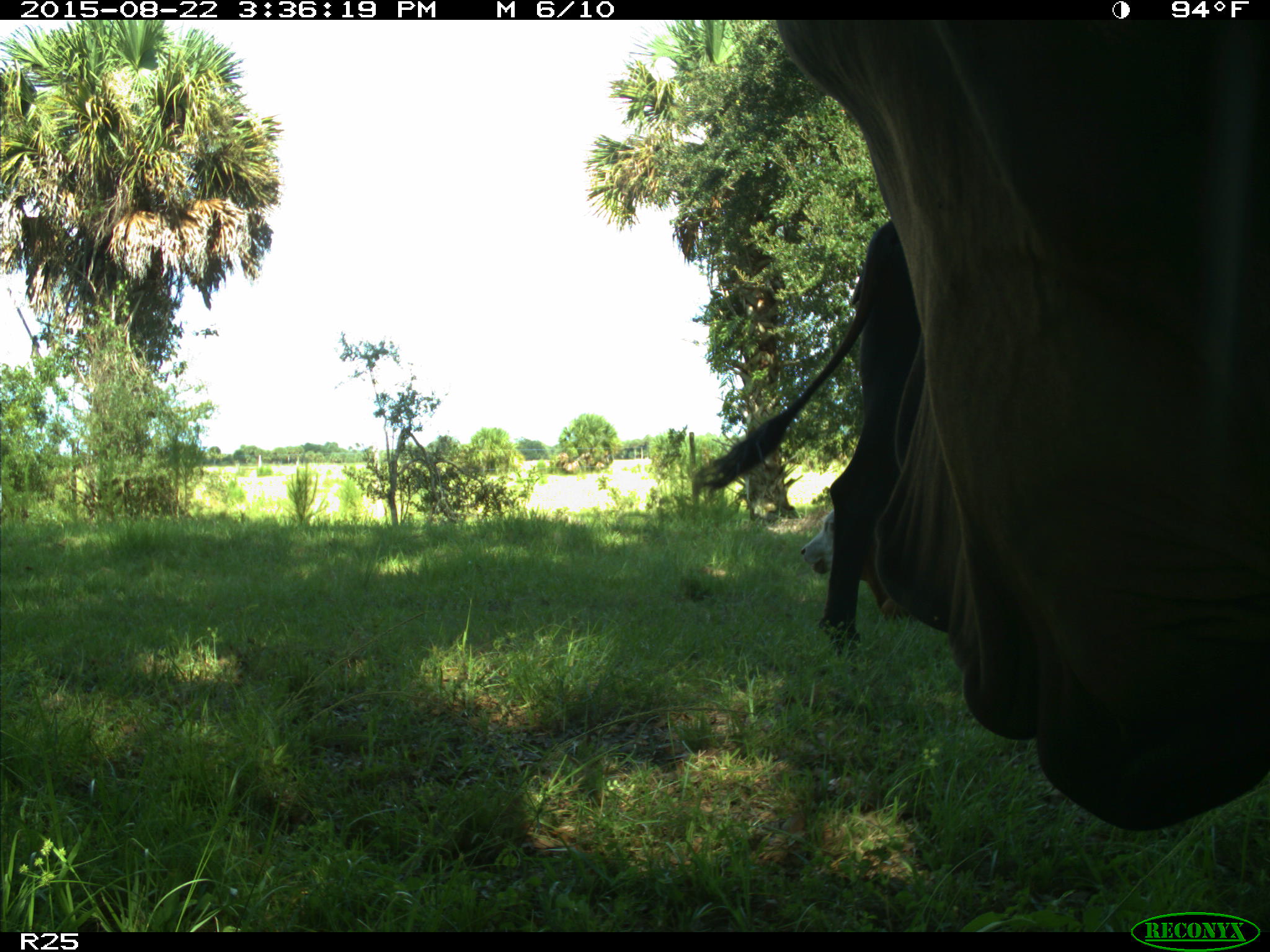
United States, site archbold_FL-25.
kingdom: Animalia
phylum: Chordata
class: Mammalia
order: Artiodactyla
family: Bovidae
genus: Bos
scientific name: Bos taurus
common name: domestic cow